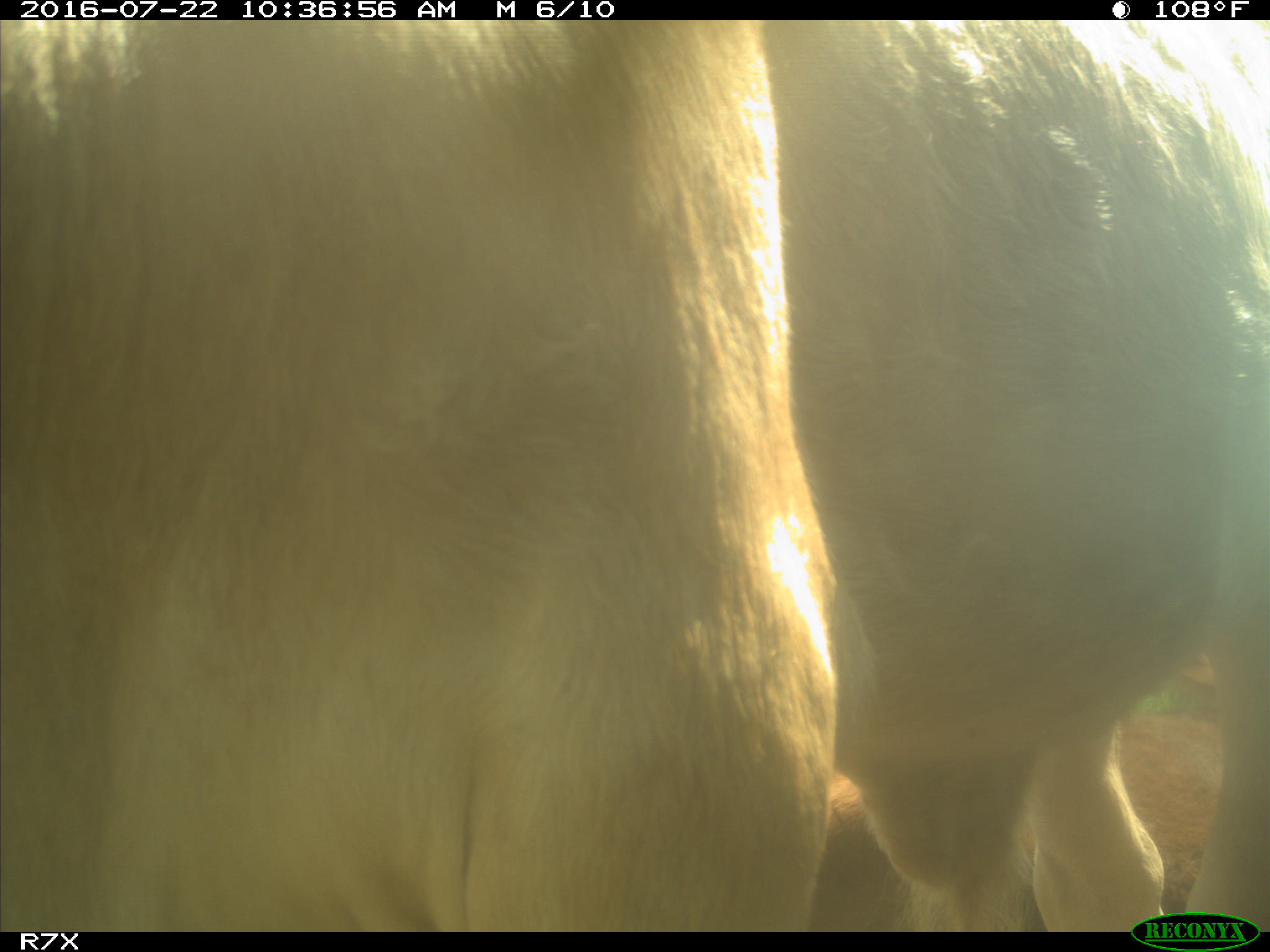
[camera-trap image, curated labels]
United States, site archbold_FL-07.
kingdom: Animalia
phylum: Chordata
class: Mammalia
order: Artiodactyla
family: Bovidae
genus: Bos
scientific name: Bos taurus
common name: domestic cow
Bos taurus (domestic cow).